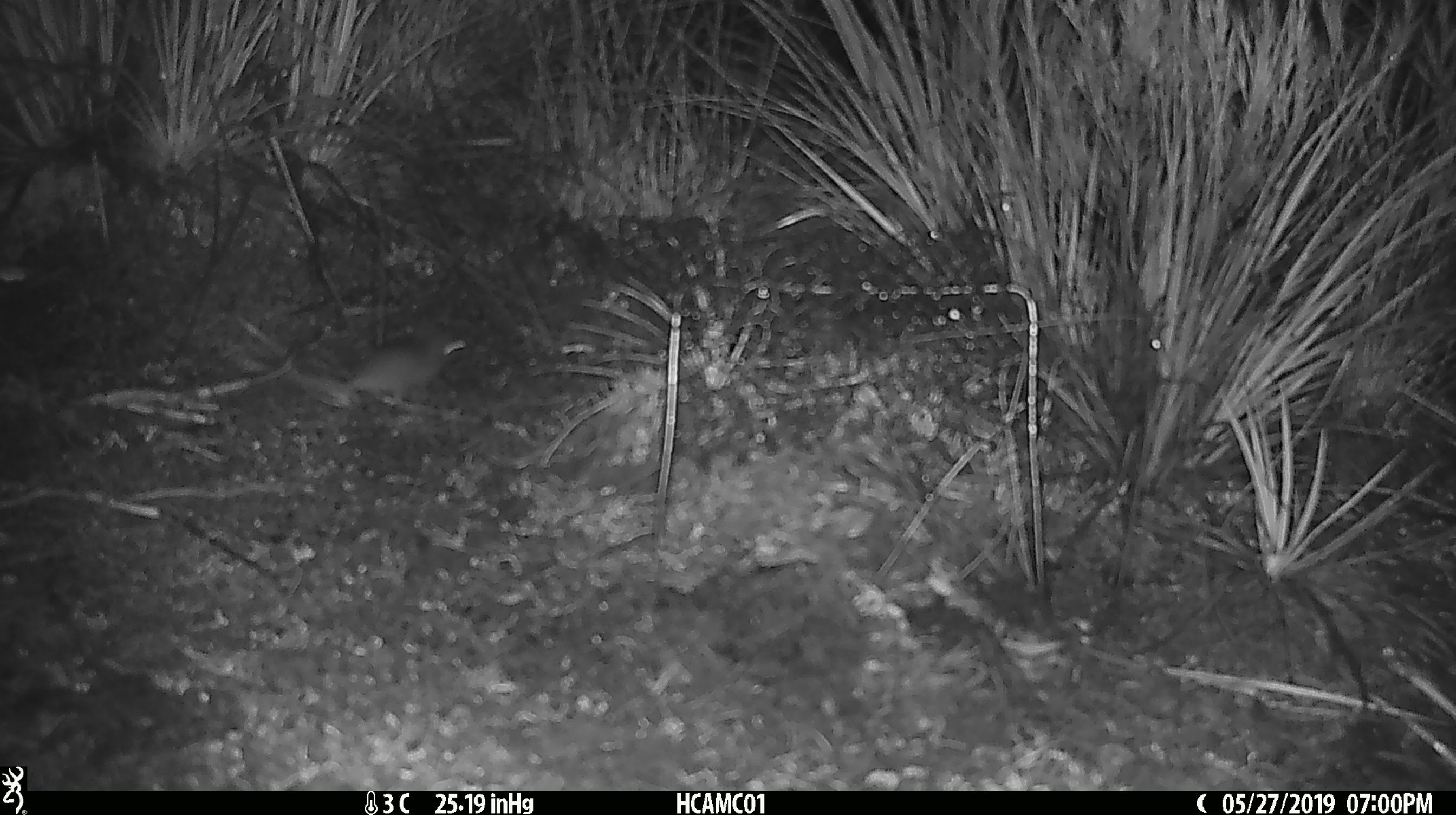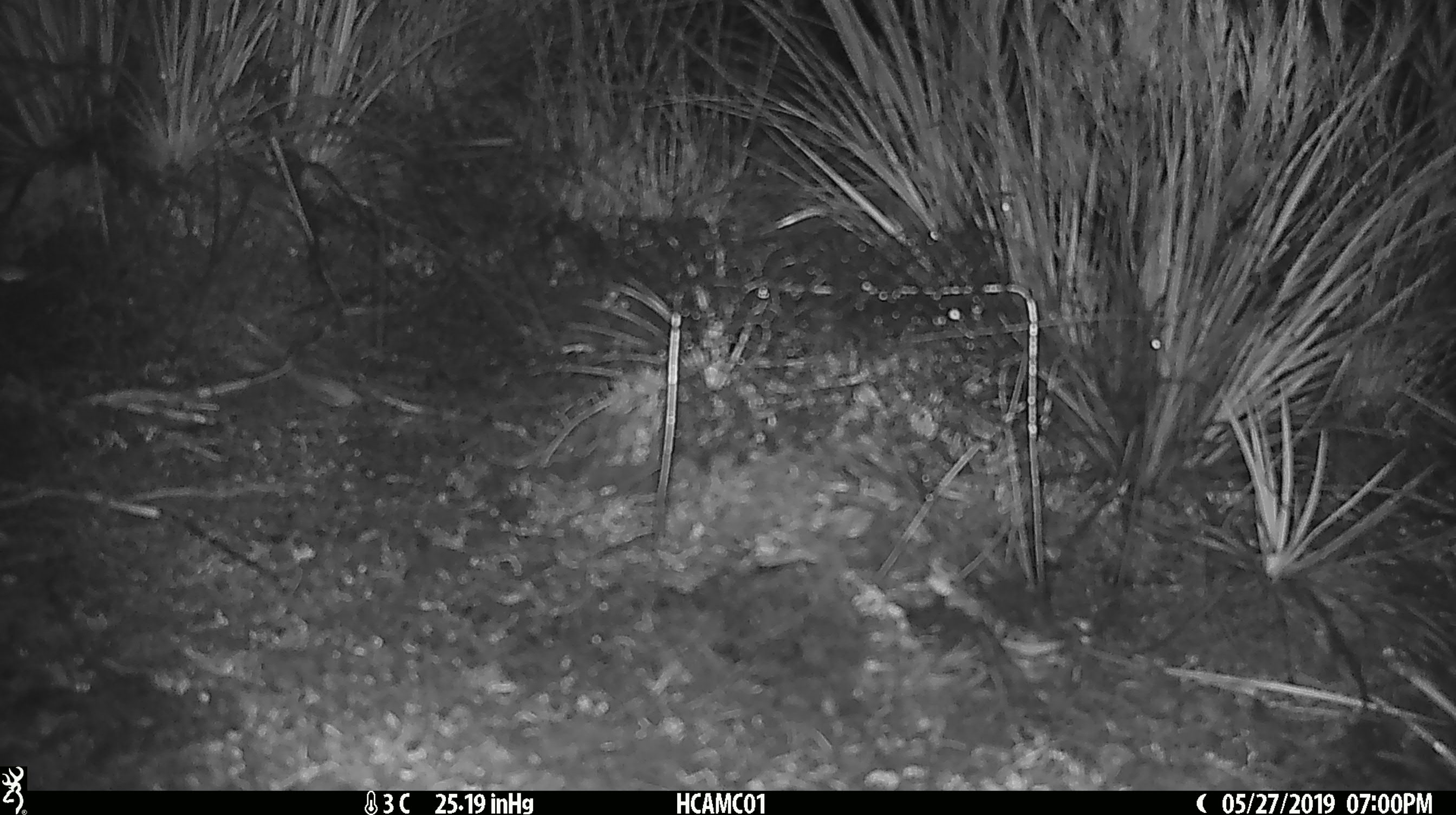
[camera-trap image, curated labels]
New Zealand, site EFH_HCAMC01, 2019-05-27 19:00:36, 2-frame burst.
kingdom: Animalia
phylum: Chordata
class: Mammalia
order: Rodentia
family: Muridae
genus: Mus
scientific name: Mus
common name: mouse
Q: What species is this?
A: Mouse (Mus).